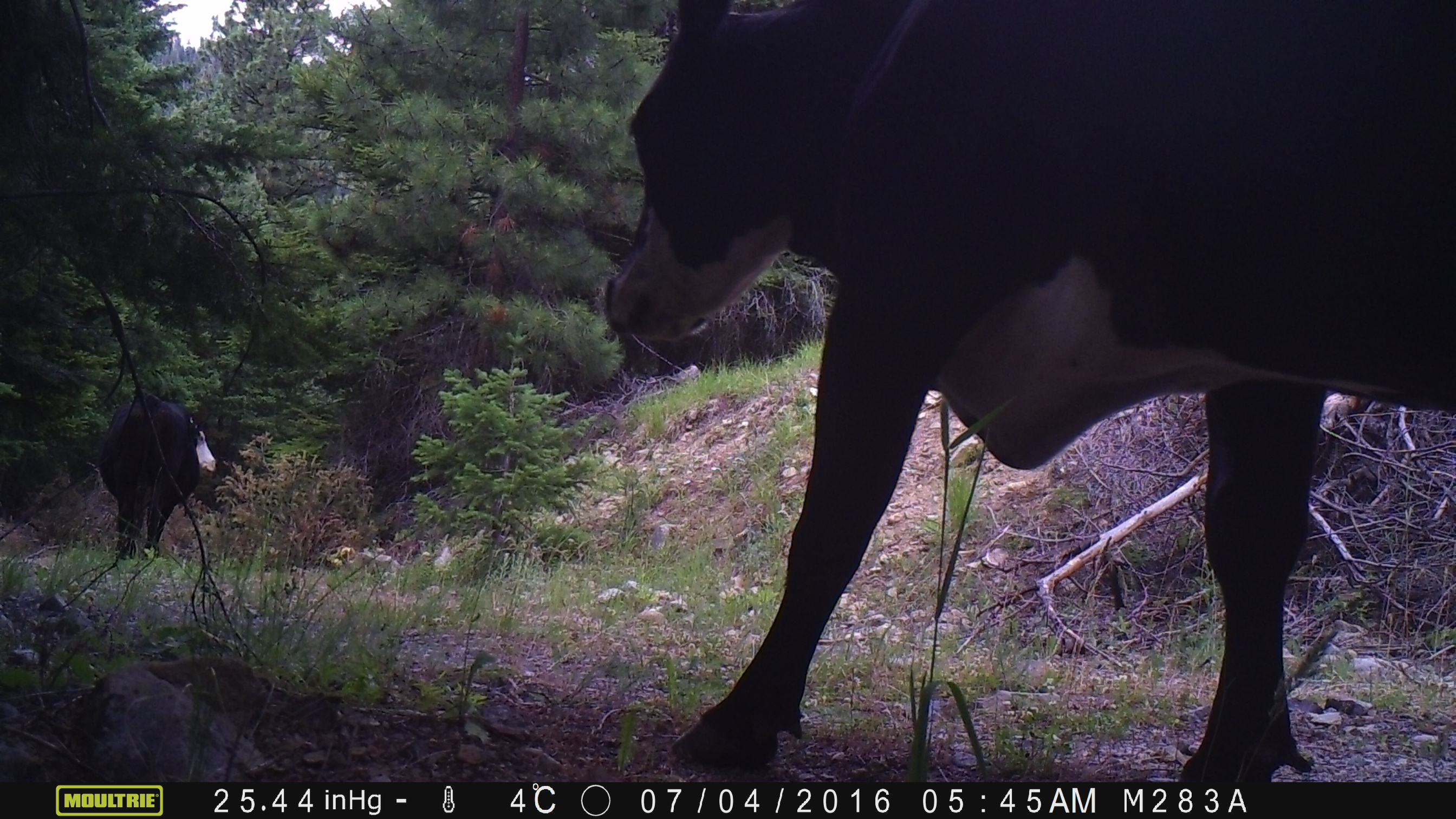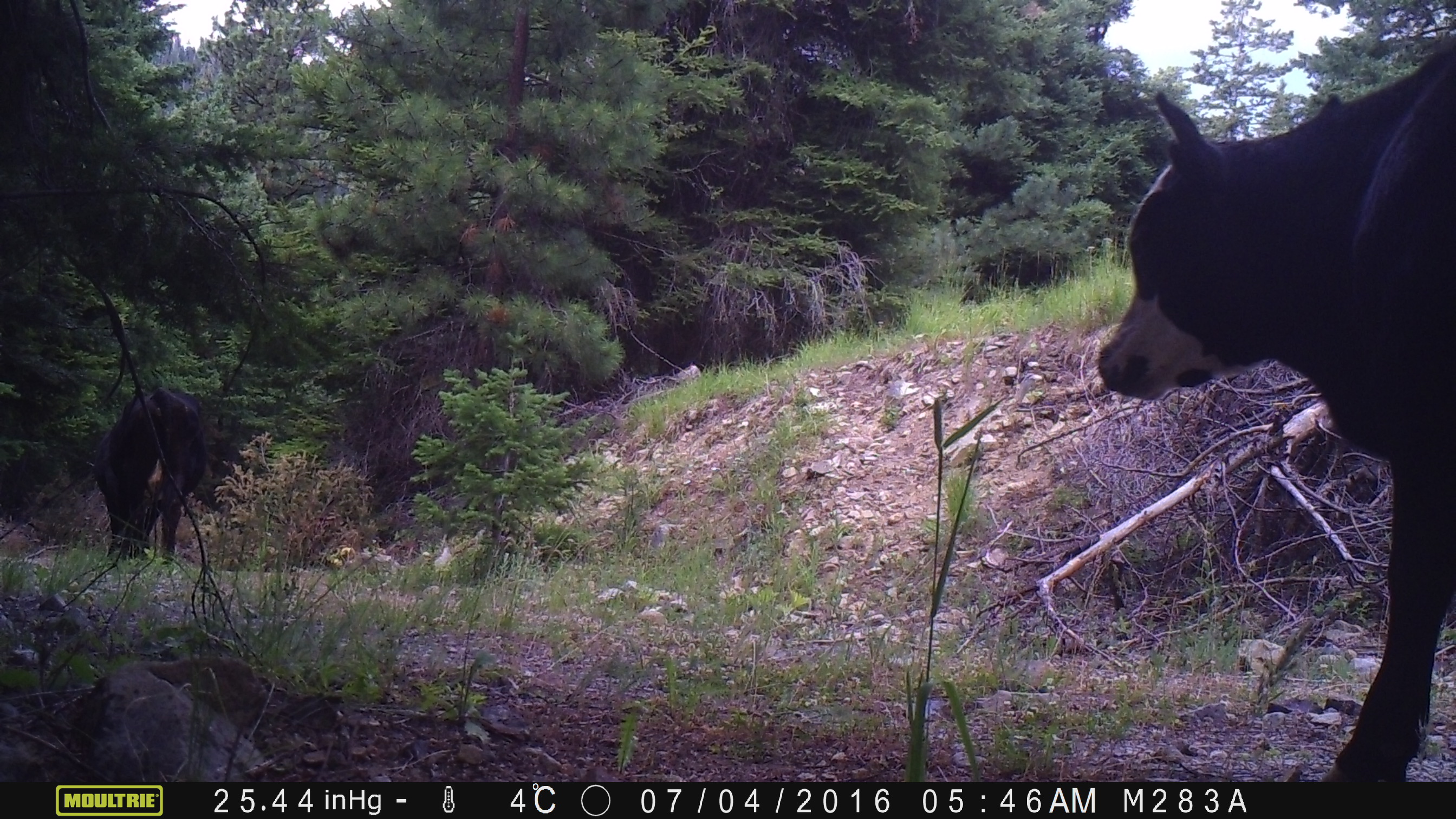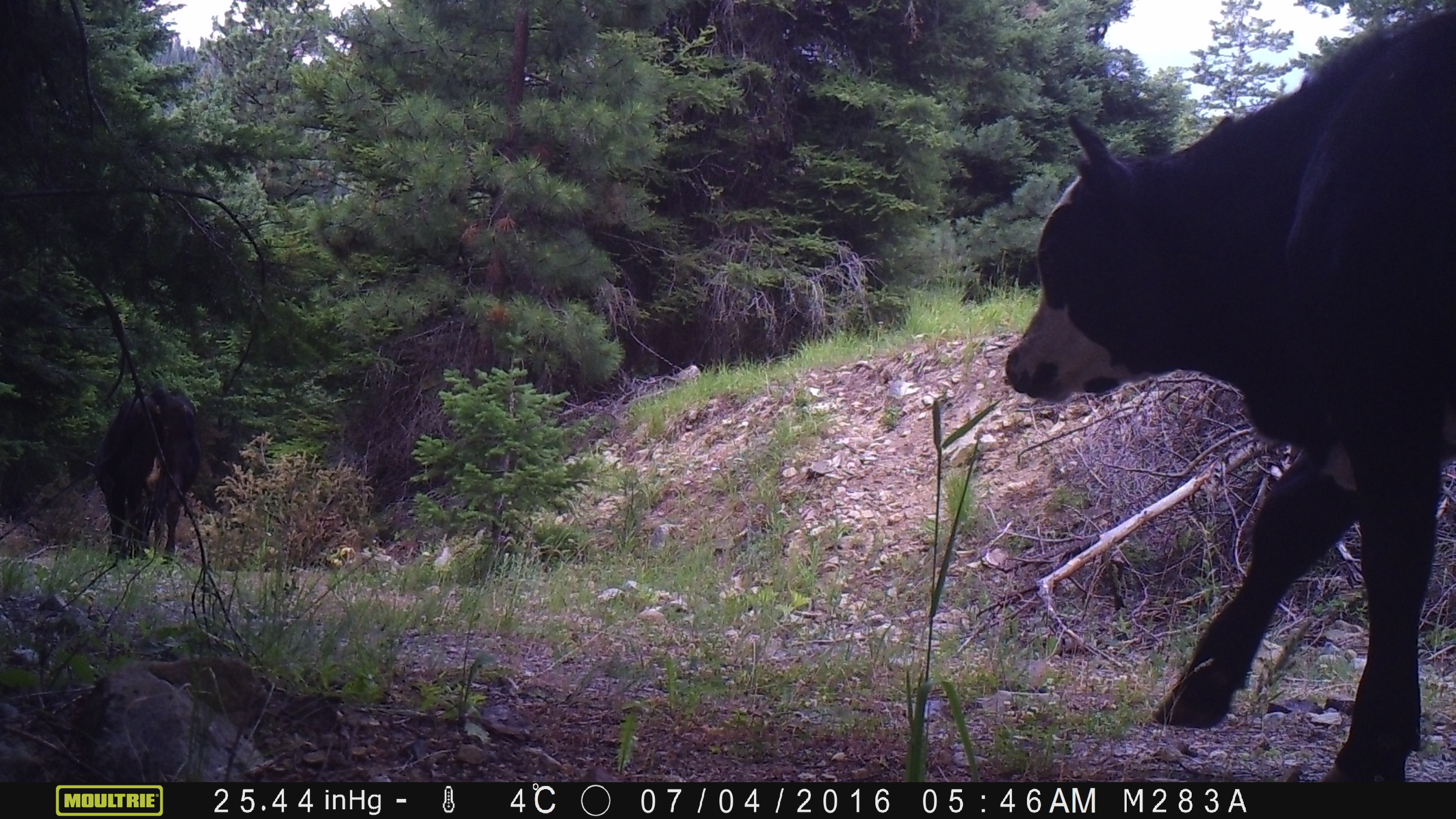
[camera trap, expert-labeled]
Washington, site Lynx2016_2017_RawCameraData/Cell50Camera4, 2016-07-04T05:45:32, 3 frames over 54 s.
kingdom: Animalia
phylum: Chordata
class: Mammalia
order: Artiodactyla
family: Bovidae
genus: Bos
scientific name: Bos taurus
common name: domestic cattle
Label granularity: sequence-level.